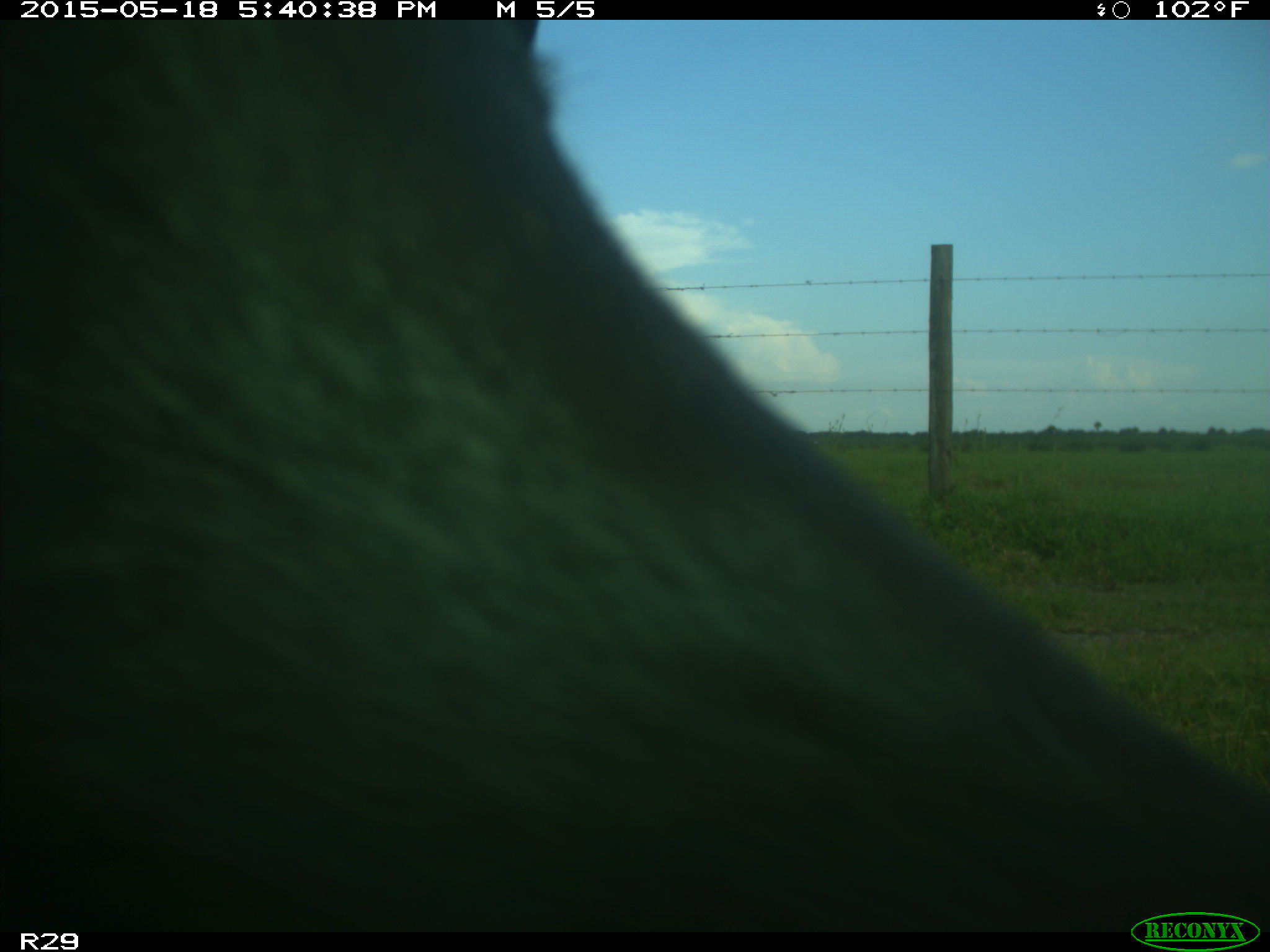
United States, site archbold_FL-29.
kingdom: Animalia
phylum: Chordata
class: Mammalia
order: Artiodactyla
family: Bovidae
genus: Bos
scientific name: Bos taurus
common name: domestic cow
Bos taurus (domestic cow).